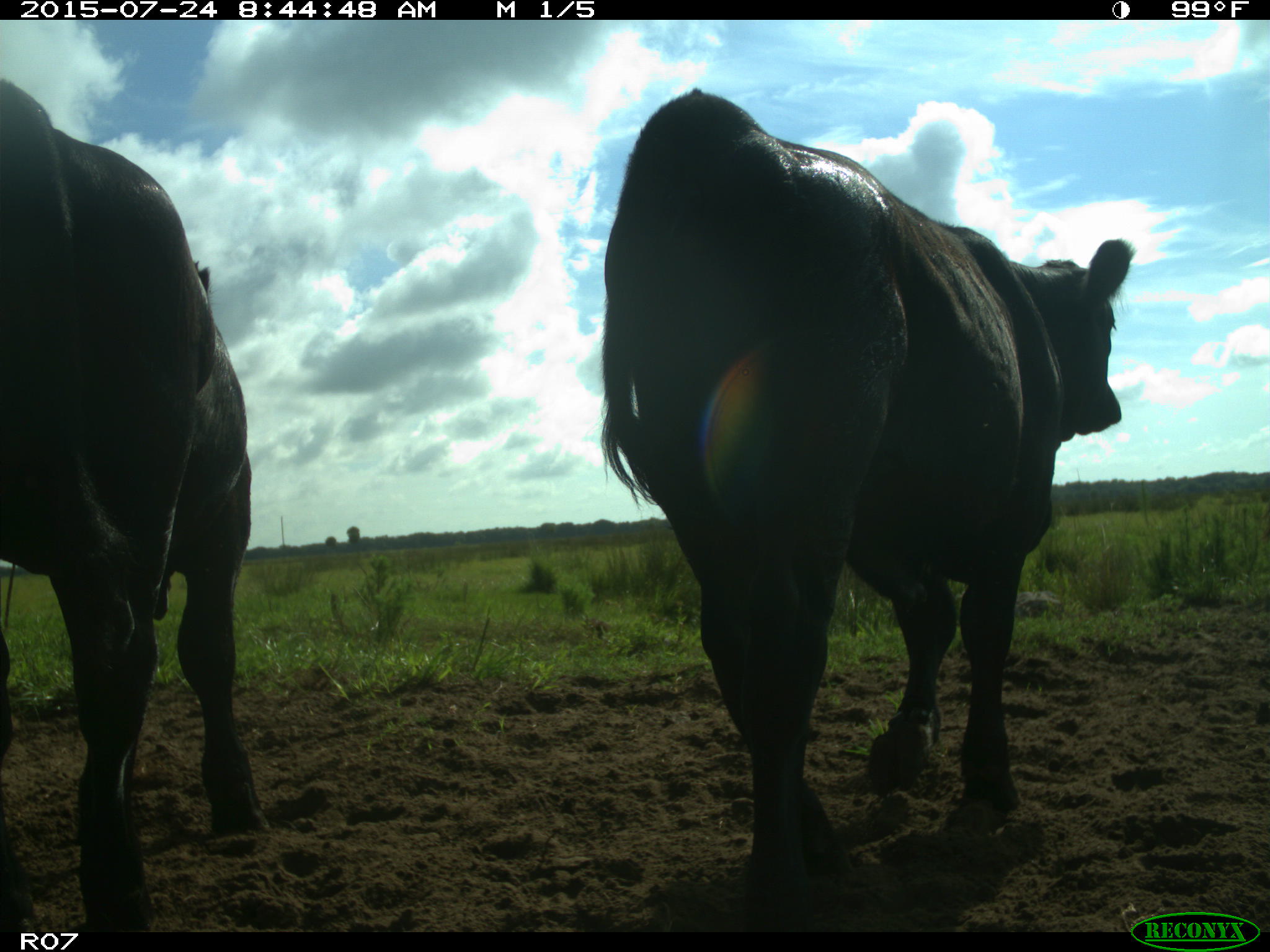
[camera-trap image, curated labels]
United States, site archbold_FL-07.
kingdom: Animalia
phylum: Chordata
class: Mammalia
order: Artiodactyla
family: Bovidae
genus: Bos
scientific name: Bos taurus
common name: domestic cow